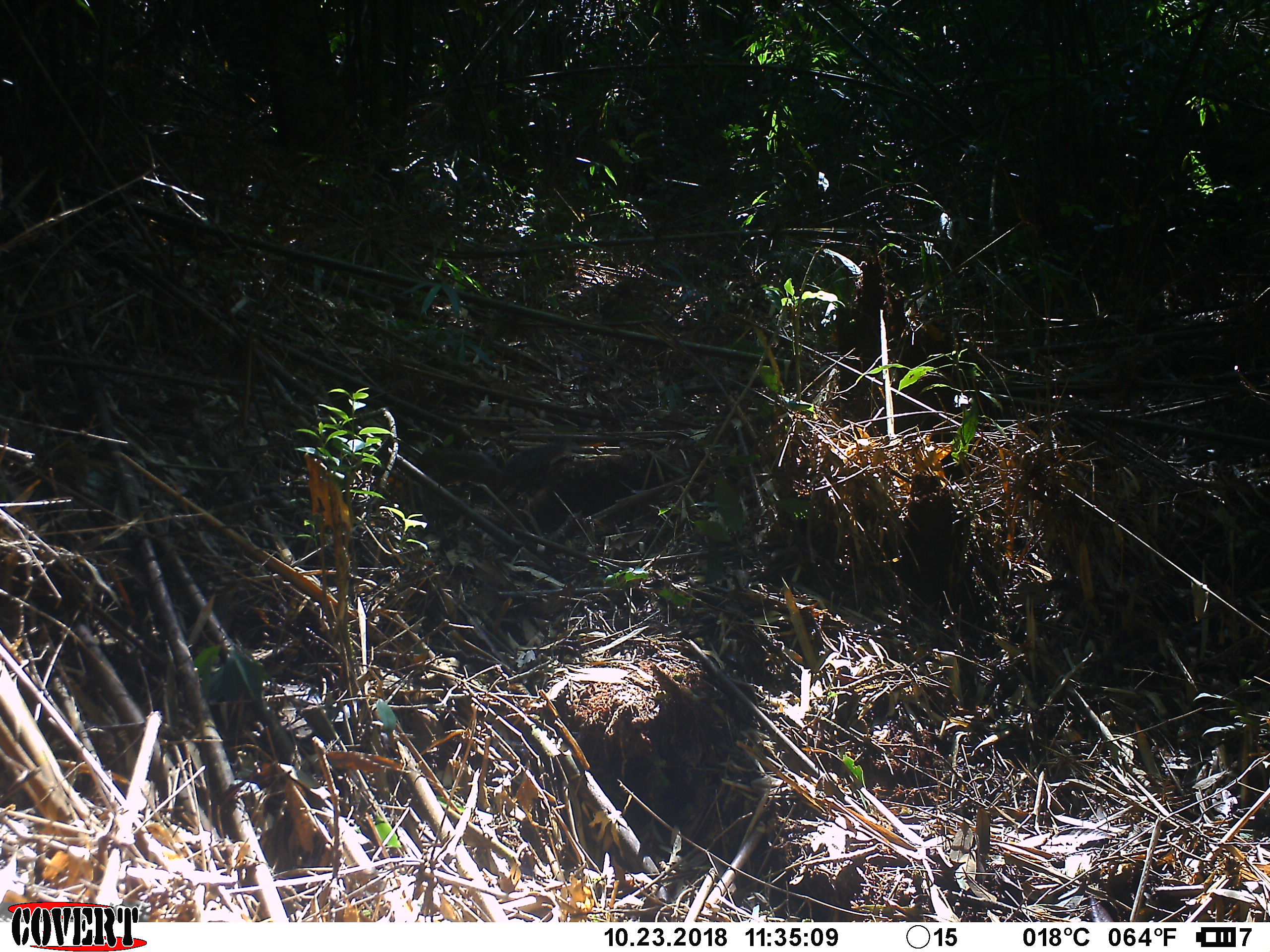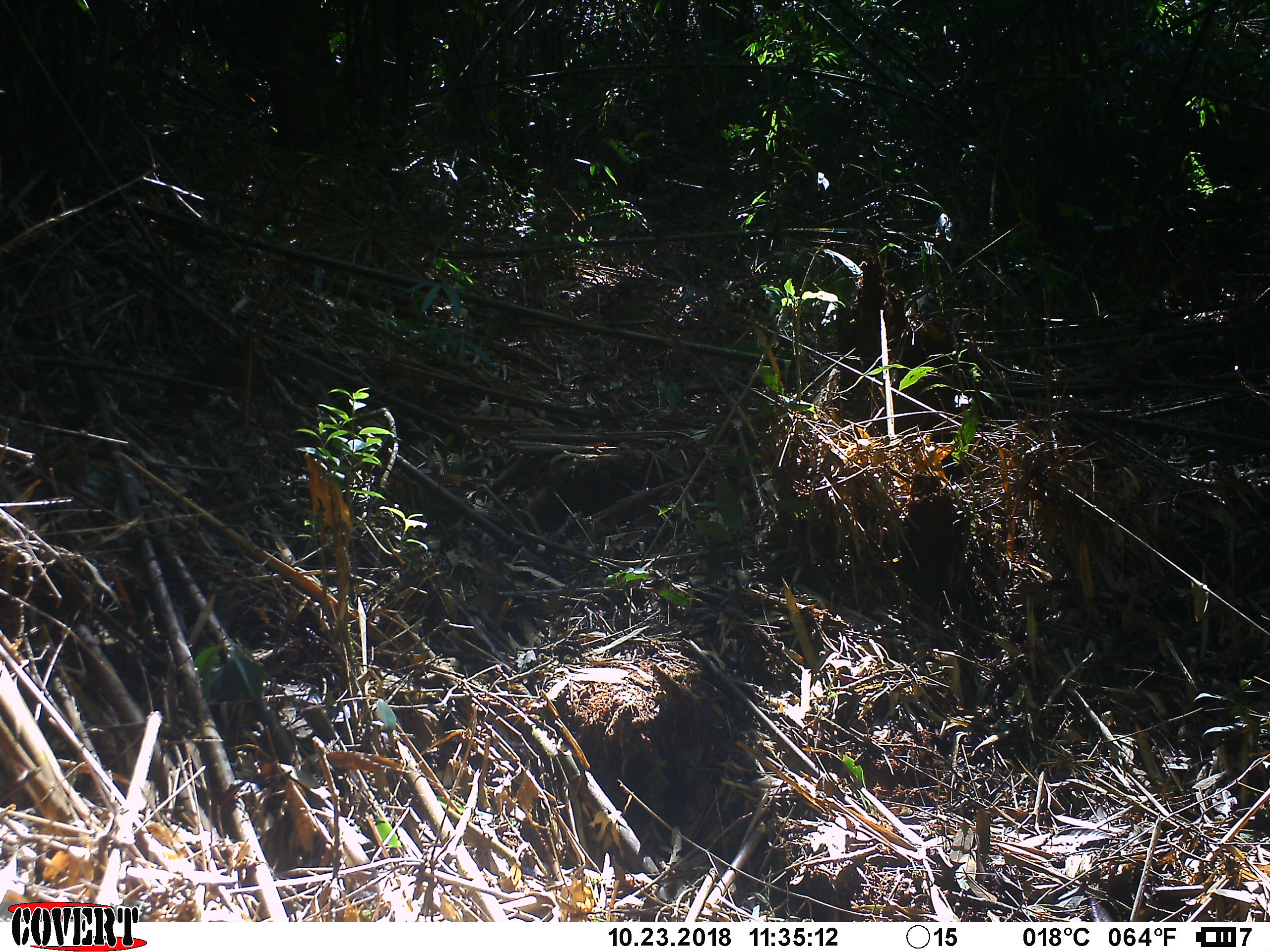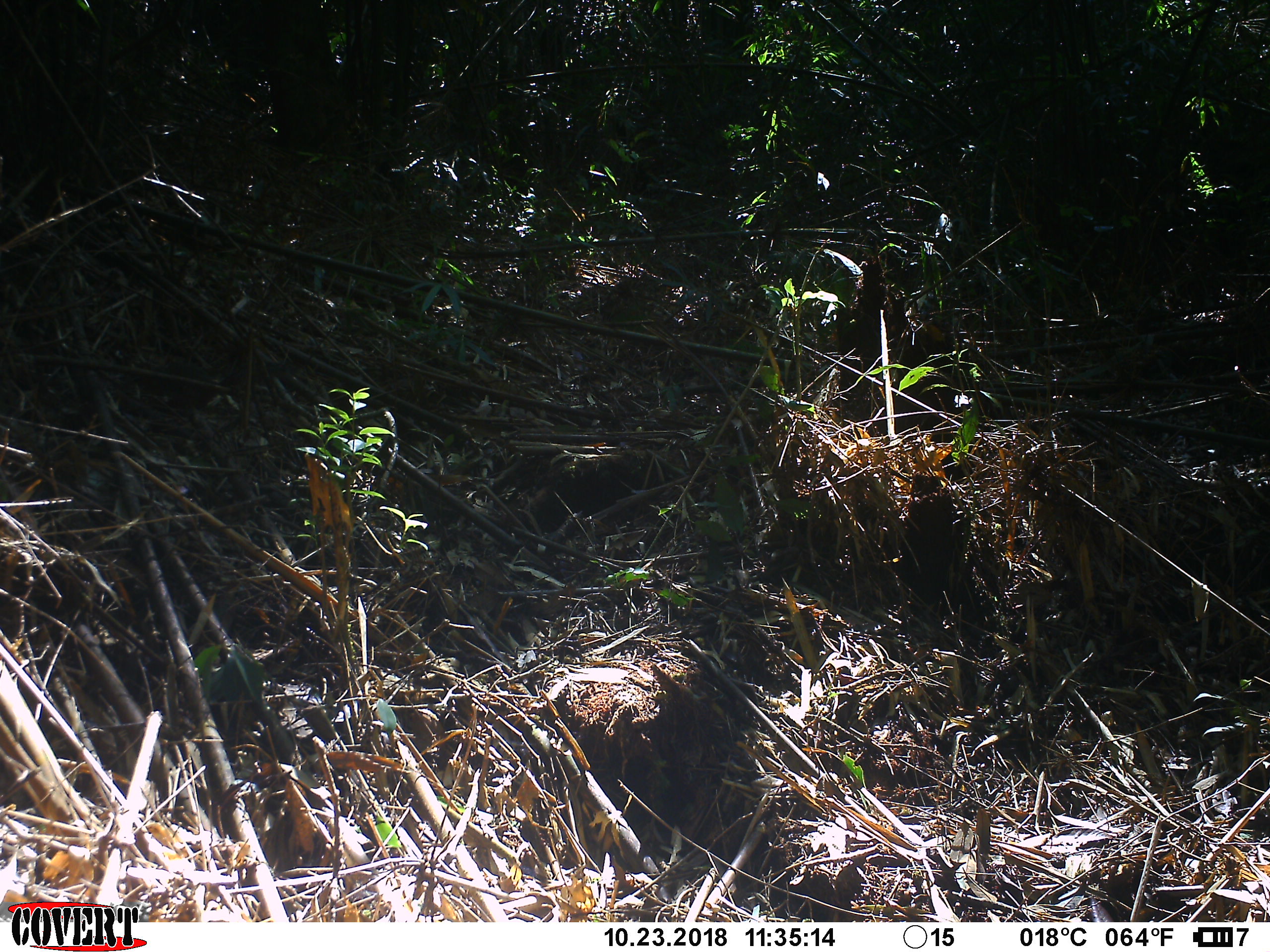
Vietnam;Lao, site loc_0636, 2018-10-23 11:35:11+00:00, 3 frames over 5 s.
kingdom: Animalia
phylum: Chordata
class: Mammalia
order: Rodentia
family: Sciuridae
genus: Dremomys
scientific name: Dremomys rufigenis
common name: red-cheeked squirrel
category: red cheeked squirrel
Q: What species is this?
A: Red cheeked squirrel (red-cheeked squirrel) (Dremomys rufigenis).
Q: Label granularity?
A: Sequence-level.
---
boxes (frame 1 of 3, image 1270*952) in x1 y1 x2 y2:
red cheeked squirrel: 414 440 566 496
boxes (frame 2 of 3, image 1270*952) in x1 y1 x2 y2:
red cheeked squirrel: 160 356 355 410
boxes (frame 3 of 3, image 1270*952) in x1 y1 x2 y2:
red cheeked squirrel: 118 361 287 410